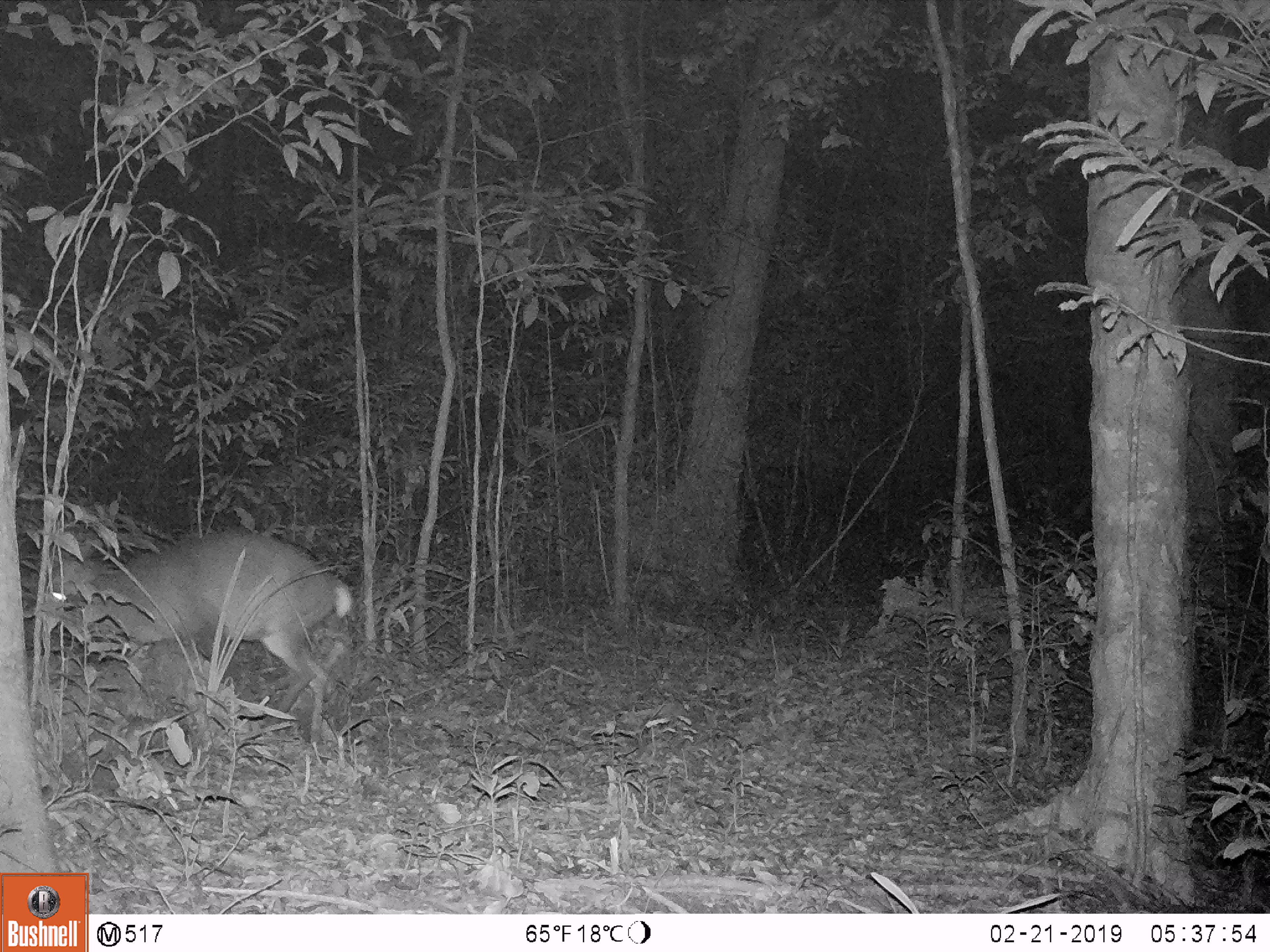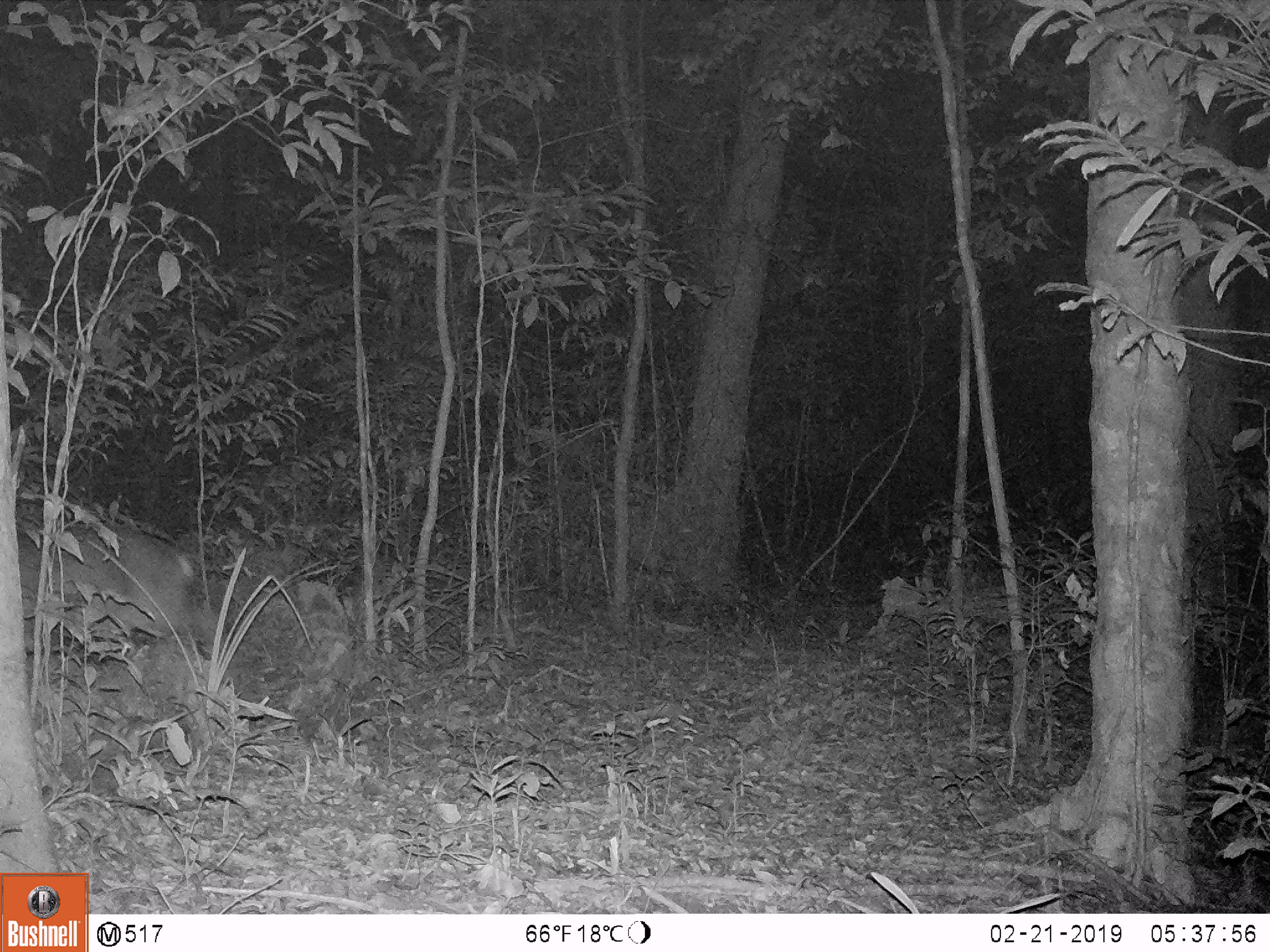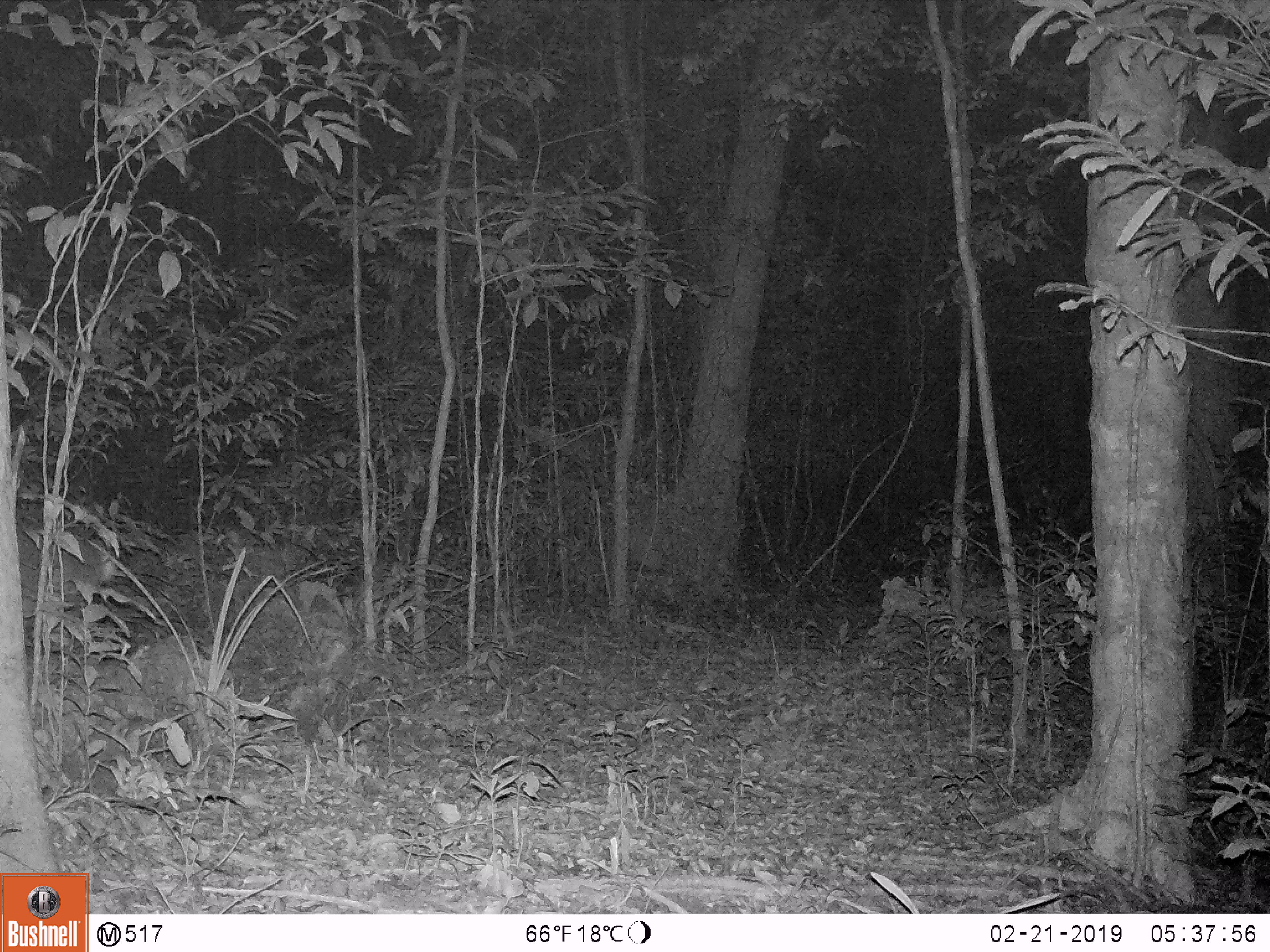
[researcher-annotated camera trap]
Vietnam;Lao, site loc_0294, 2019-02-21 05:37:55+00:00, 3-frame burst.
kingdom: Animalia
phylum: Chordata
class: Mammalia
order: Artiodactyla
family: Cervidae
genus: Muntiacus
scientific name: Muntiacus vuquangensis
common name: large-antlered muntjac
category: large antlered muntjac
Large antlered muntjac (large-antlered muntjac) (Muntiacus vuquangensis). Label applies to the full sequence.